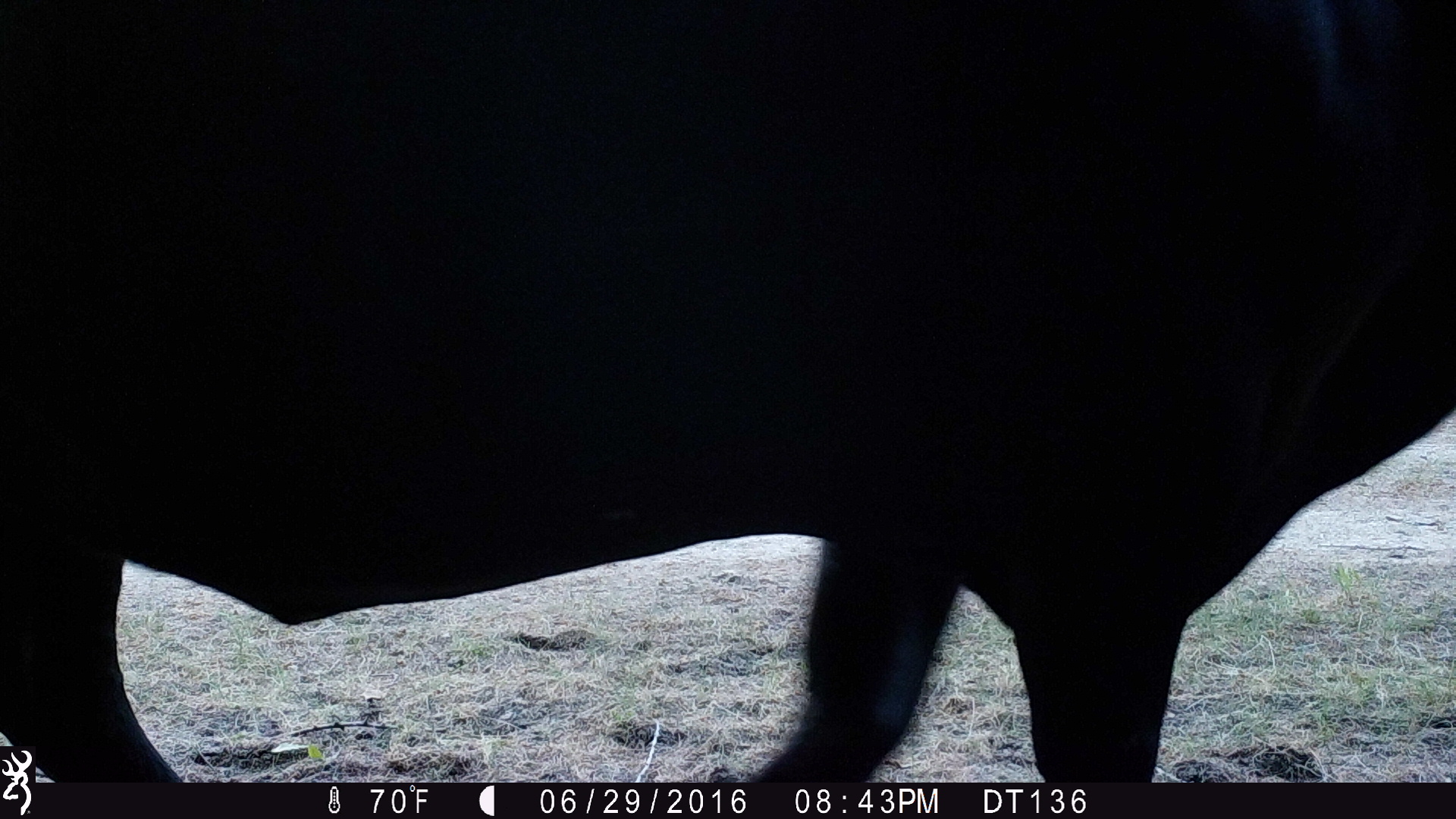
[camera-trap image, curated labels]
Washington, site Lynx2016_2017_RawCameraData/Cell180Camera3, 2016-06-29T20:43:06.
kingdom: Animalia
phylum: Chordata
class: Mammalia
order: Artiodactyla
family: Bovidae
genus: Bos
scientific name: Bos taurus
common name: domestic cattle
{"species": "domestic cattle (Bos taurus)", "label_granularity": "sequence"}